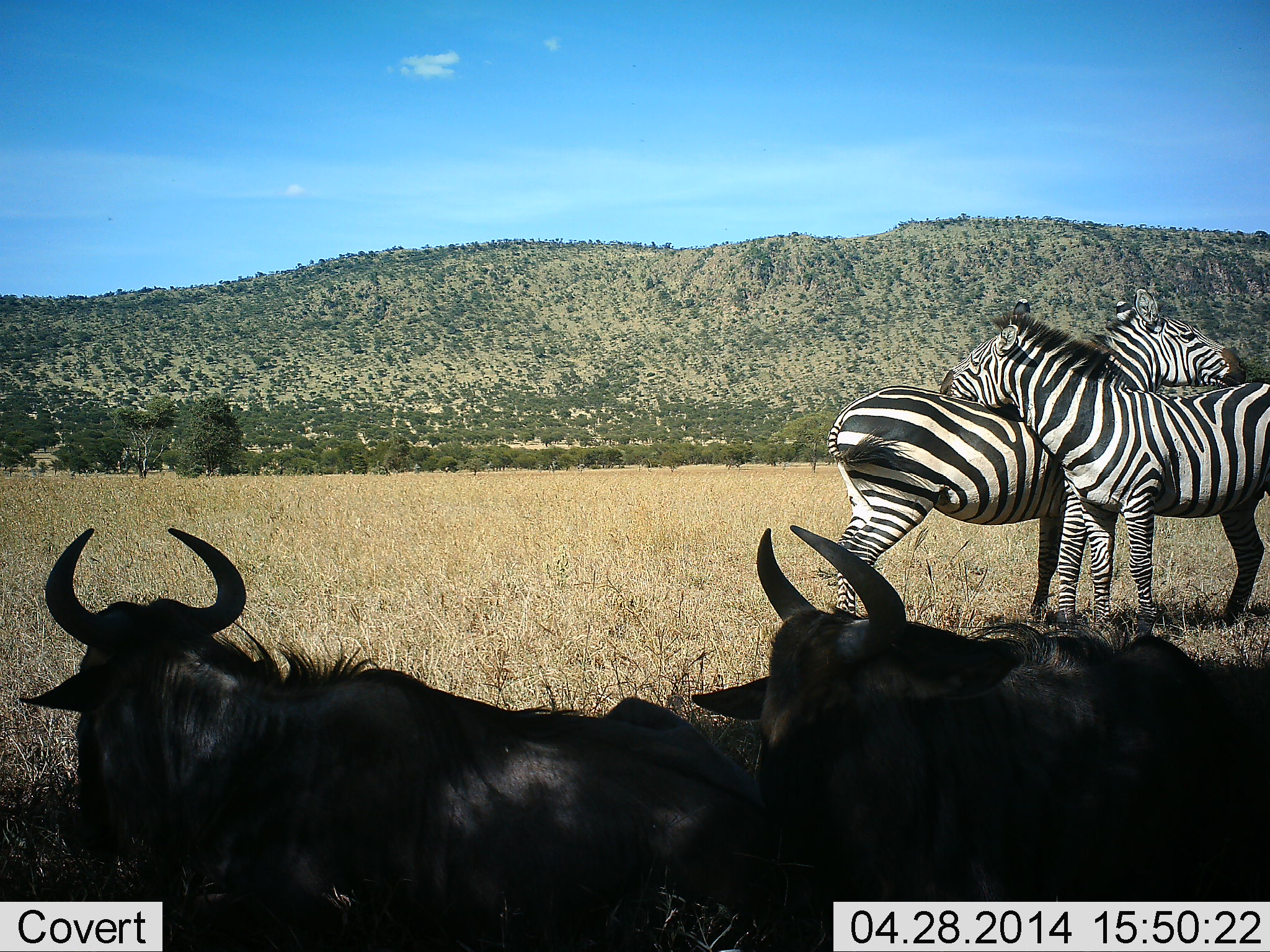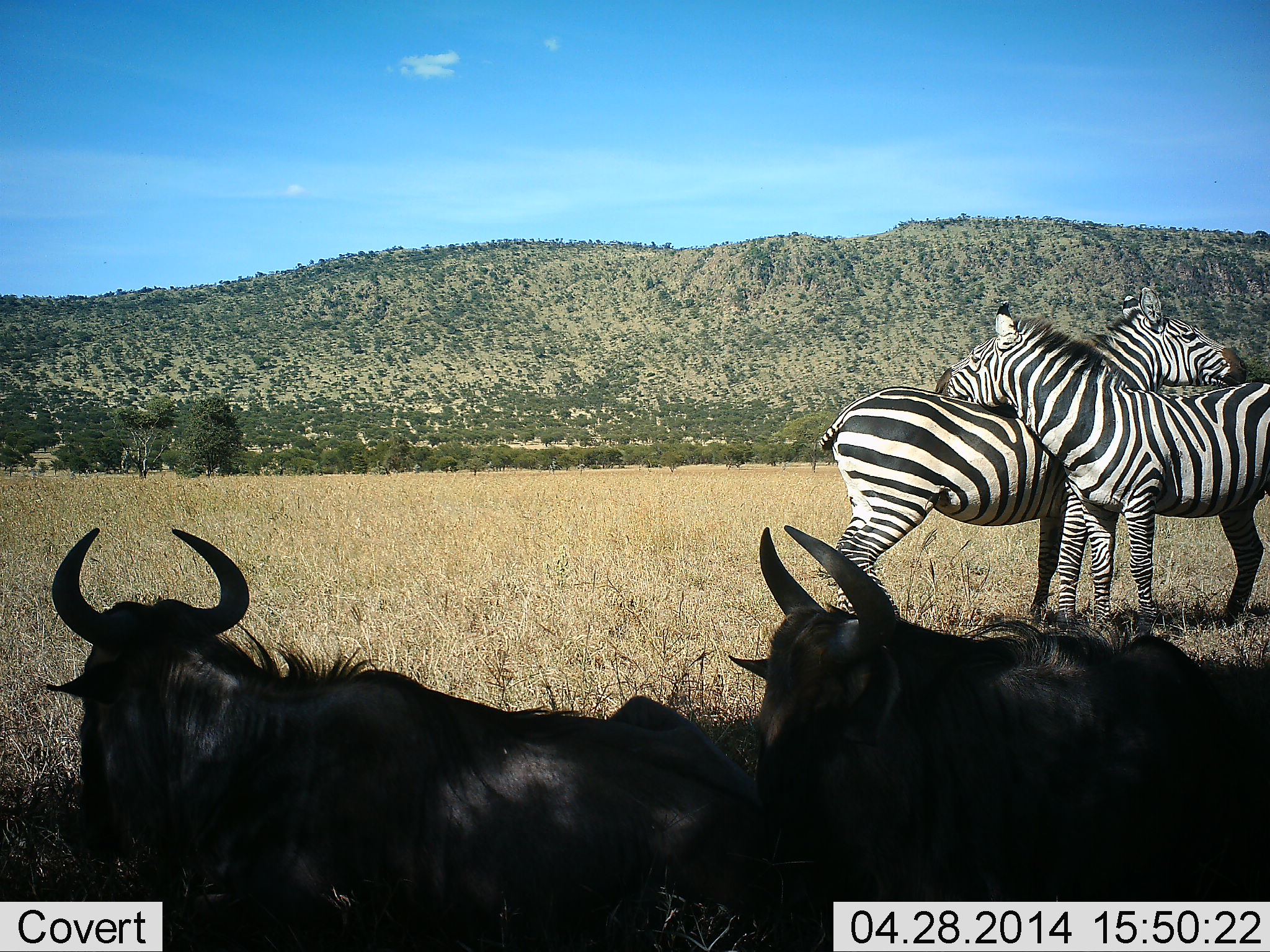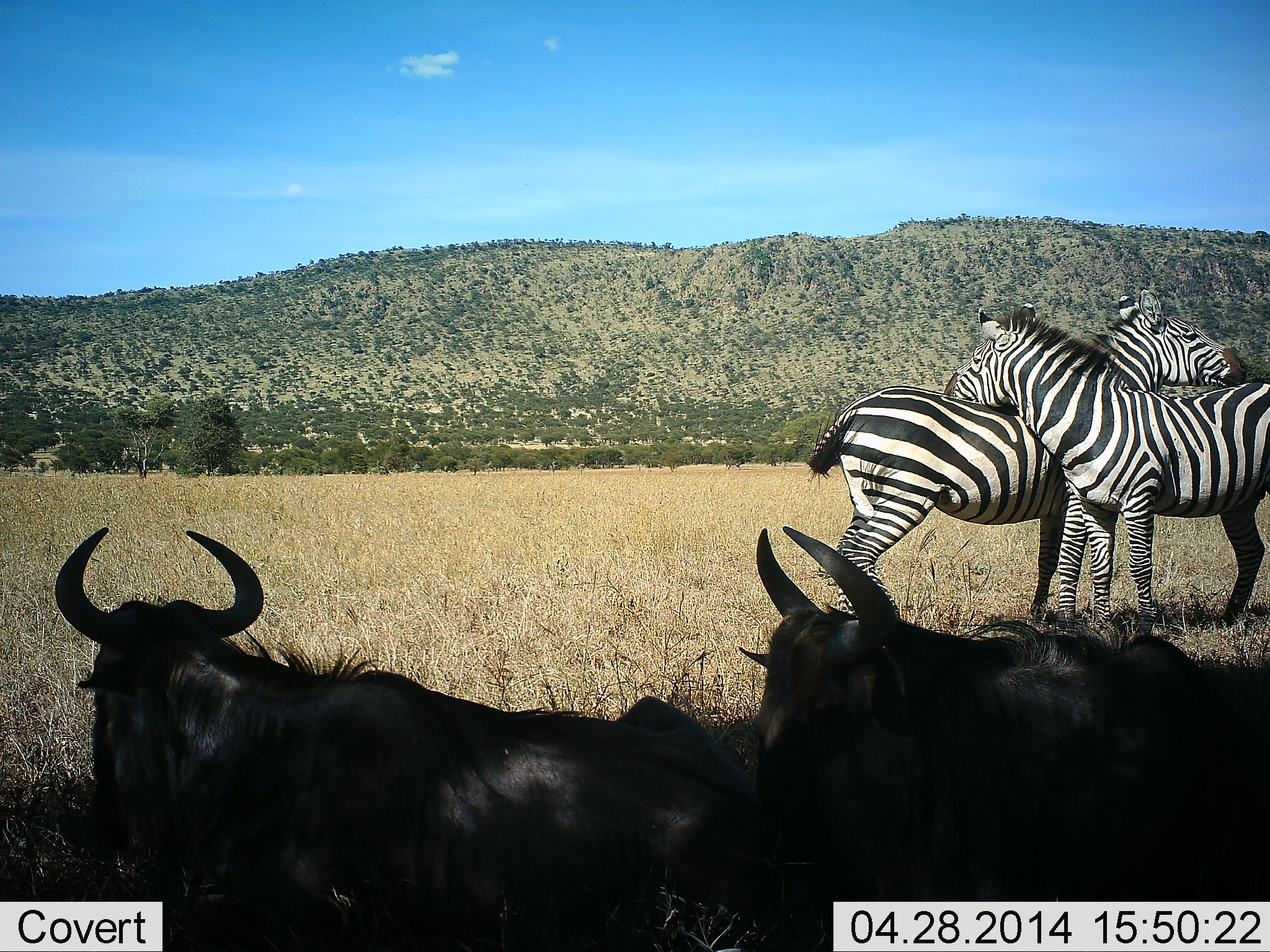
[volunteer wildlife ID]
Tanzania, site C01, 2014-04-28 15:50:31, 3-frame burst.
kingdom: Animalia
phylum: Chordata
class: Mammalia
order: Artiodactyla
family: Bovidae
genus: Connochaetes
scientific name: Connochaetes taurinus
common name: blue wildebeest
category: wildebeest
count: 2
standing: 0%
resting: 100%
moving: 0%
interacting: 0%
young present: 0%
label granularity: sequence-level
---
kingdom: Animalia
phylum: Chordata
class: Mammalia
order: Perissodactyla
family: Equidae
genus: Equus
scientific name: Equus quagga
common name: plains zebra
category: zebra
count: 2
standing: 73%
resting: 9%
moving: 0%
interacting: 91%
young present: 0%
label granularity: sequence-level